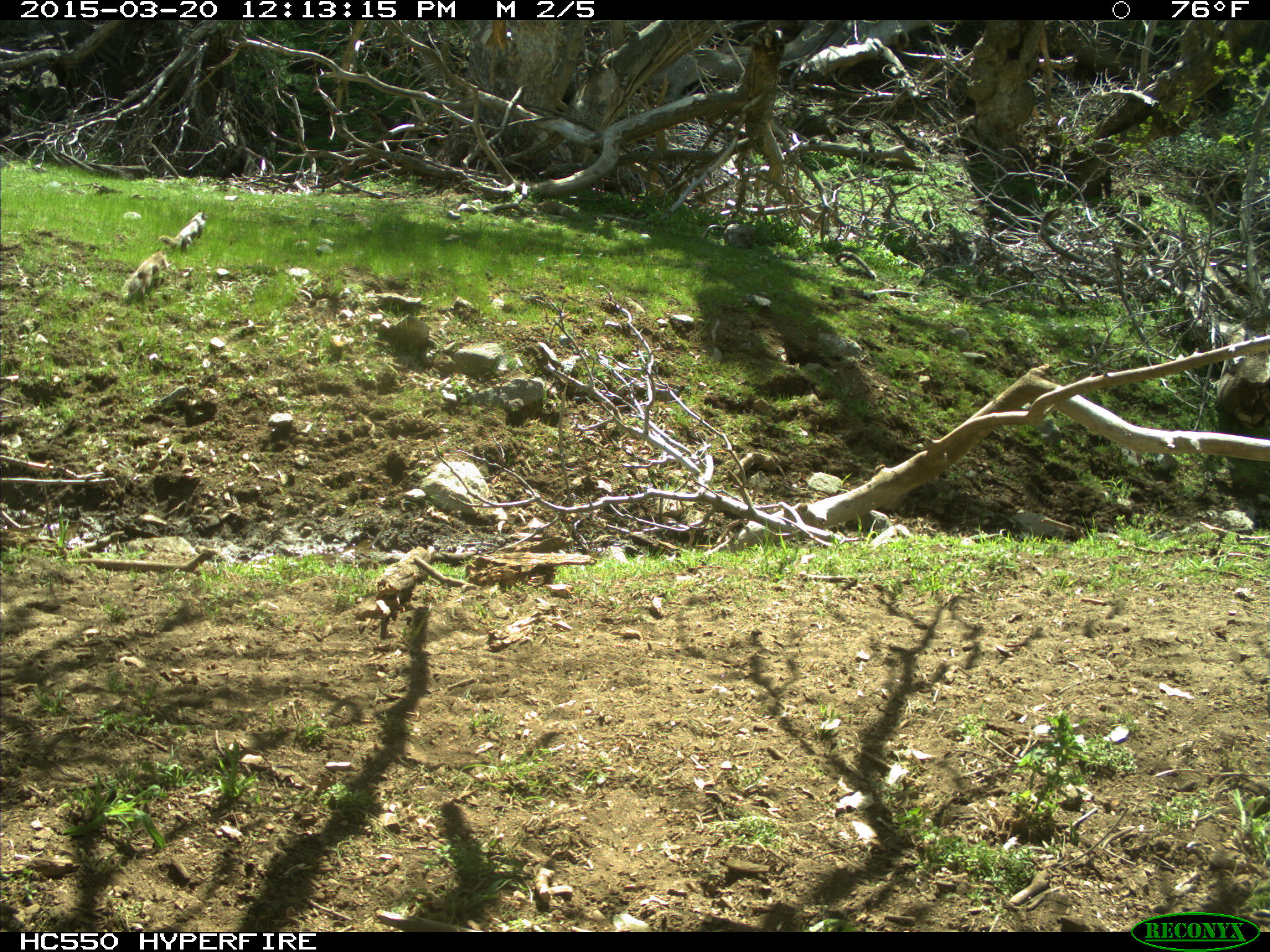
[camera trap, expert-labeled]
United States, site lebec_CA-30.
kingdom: Animalia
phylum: Chordata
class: Mammalia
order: Rodentia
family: Sciuridae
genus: Otospermophilus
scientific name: Otospermophilus beecheyi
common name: california ground squirrel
Otospermophilus beecheyi (california ground squirrel).